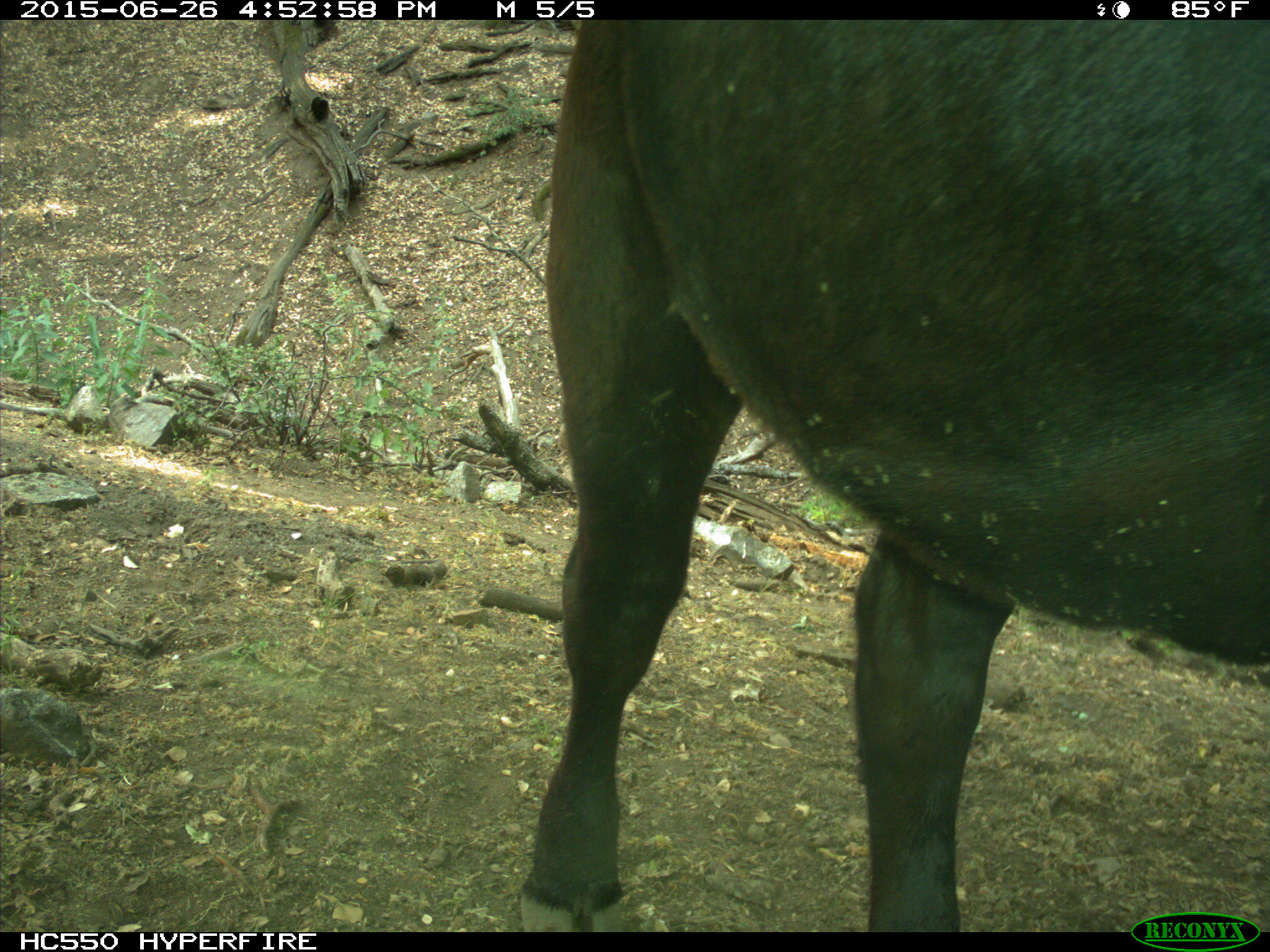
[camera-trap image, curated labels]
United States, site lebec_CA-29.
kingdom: Animalia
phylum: Chordata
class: Mammalia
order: Artiodactyla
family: Bovidae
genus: Bos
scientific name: Bos taurus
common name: domestic cow